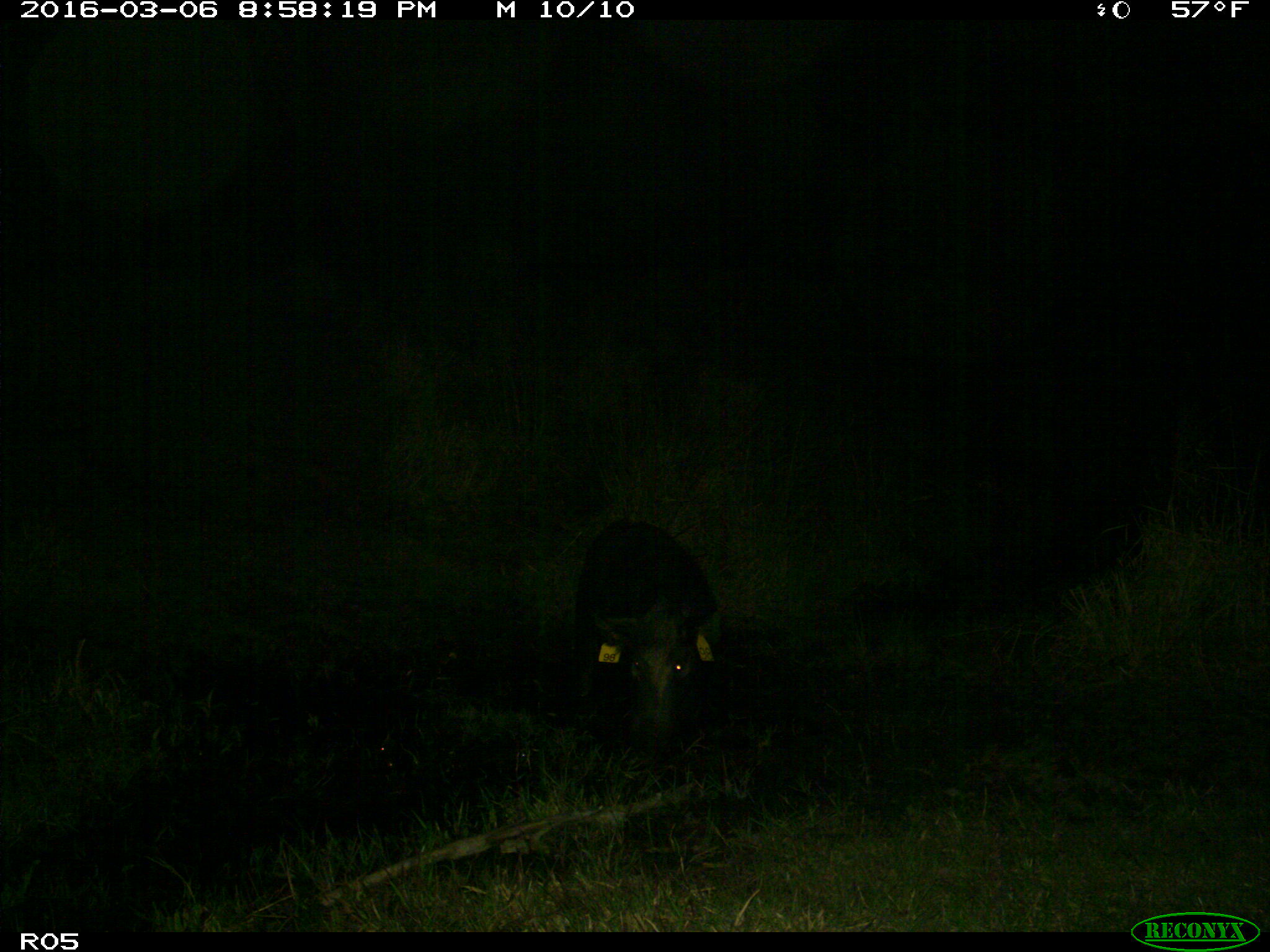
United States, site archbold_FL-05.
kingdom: Animalia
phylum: Chordata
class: Mammalia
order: Artiodactyla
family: Suidae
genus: Sus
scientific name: Sus scrofa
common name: wild boar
Sus scrofa (wild boar).